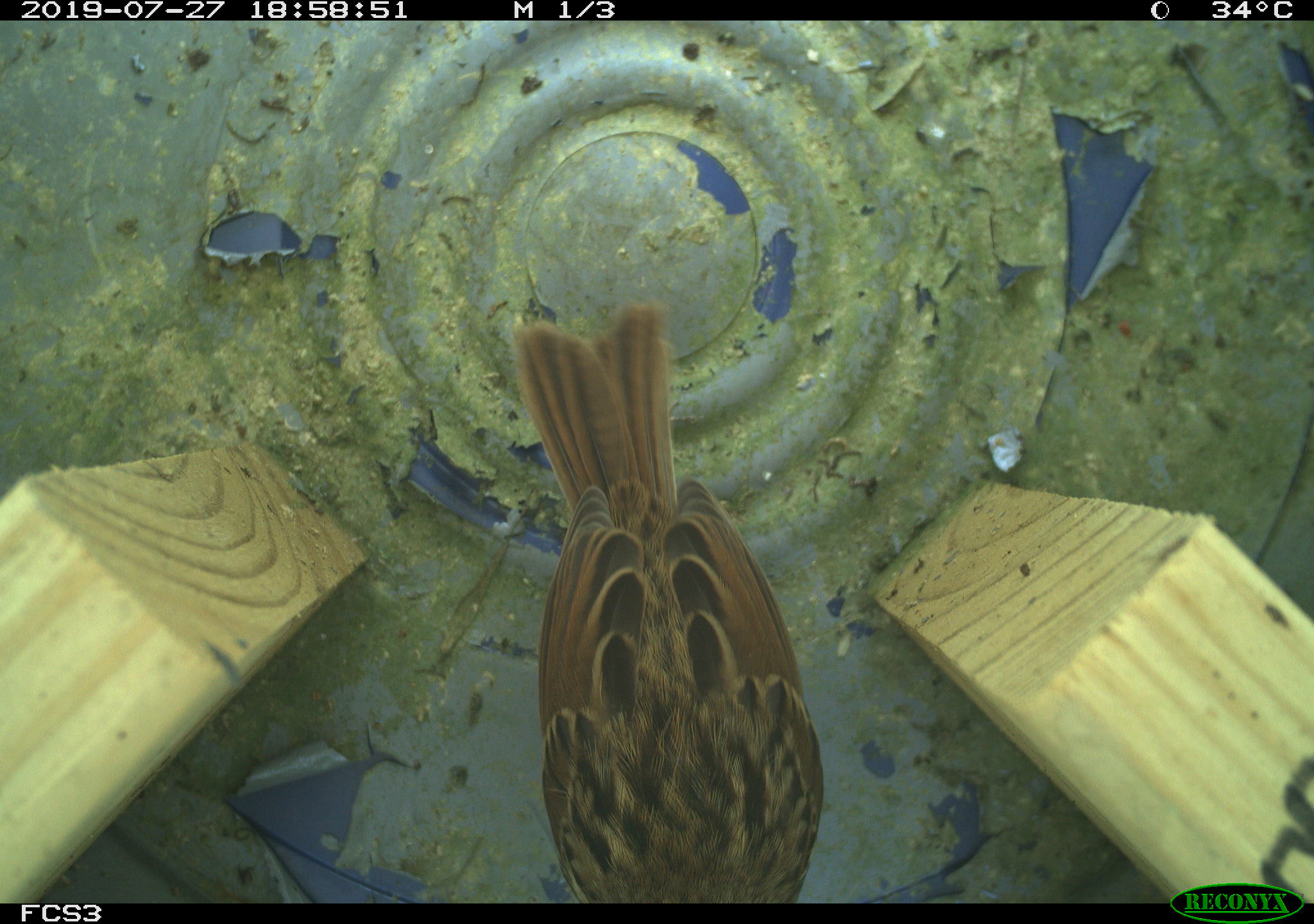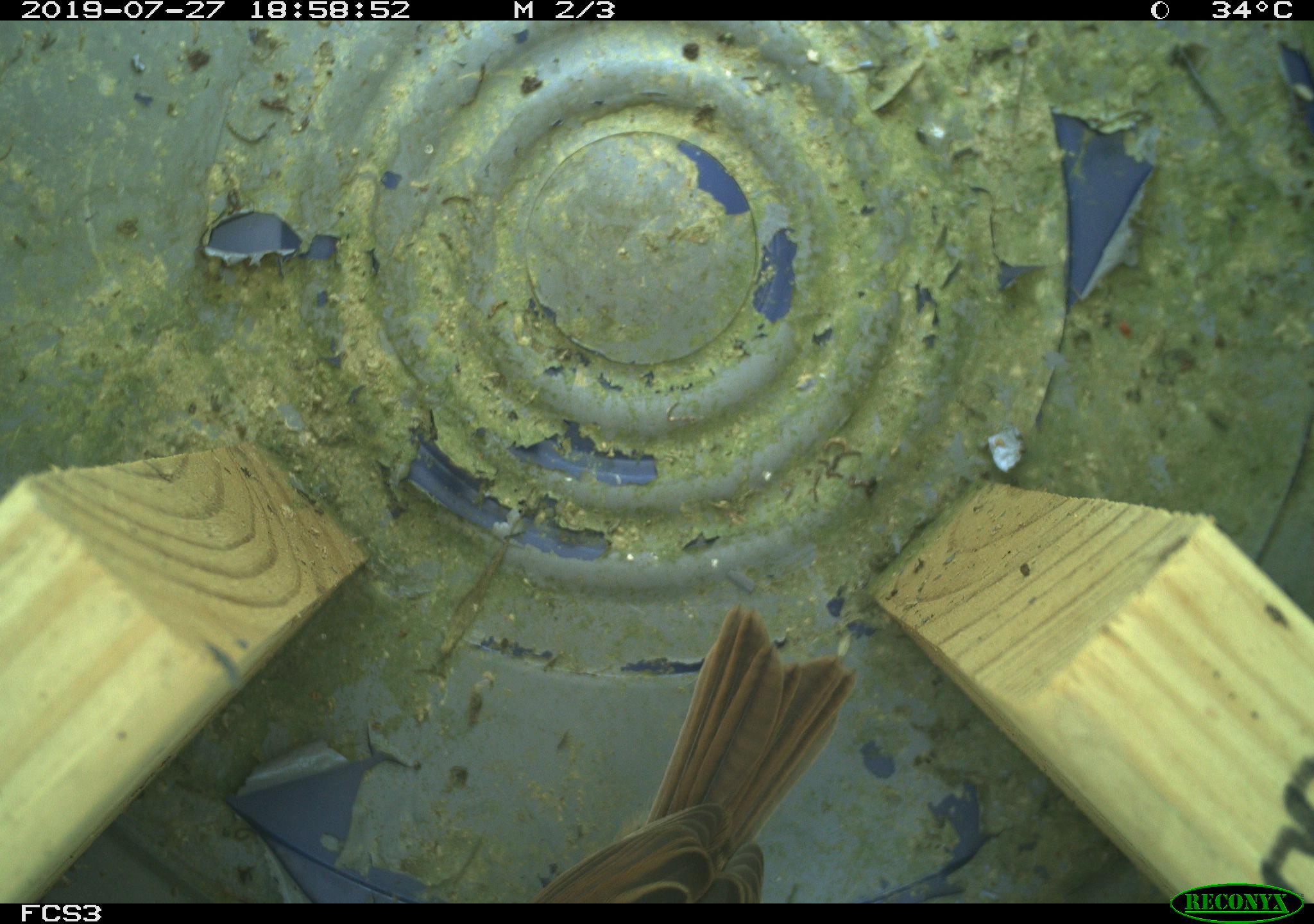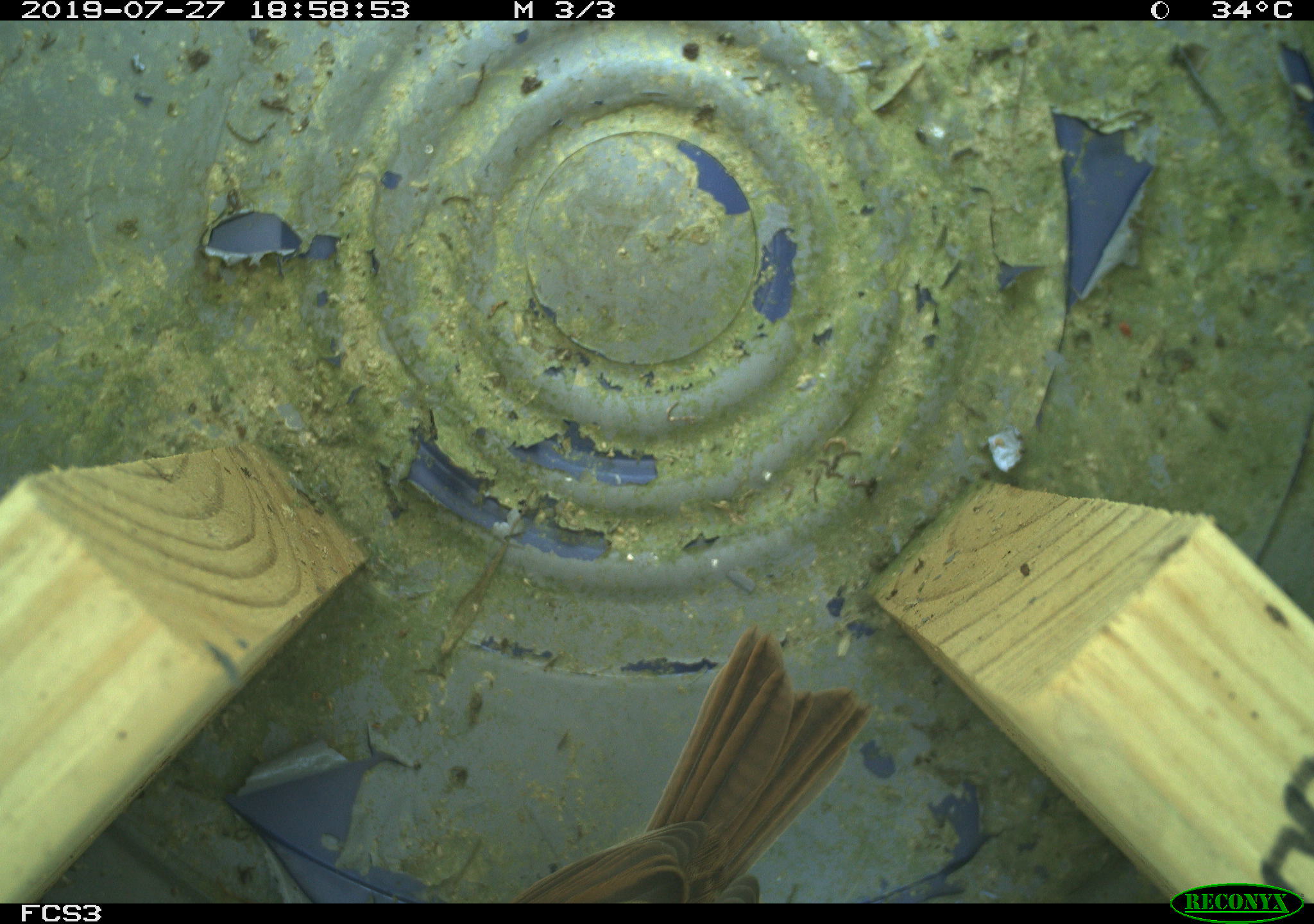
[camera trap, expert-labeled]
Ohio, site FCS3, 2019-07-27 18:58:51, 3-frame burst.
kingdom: Animalia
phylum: Chordata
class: Aves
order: Passeriformes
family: Passerellidae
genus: Melospiza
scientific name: Melospiza melodia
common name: song sparrow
Song sparrow (Melospiza melodia).